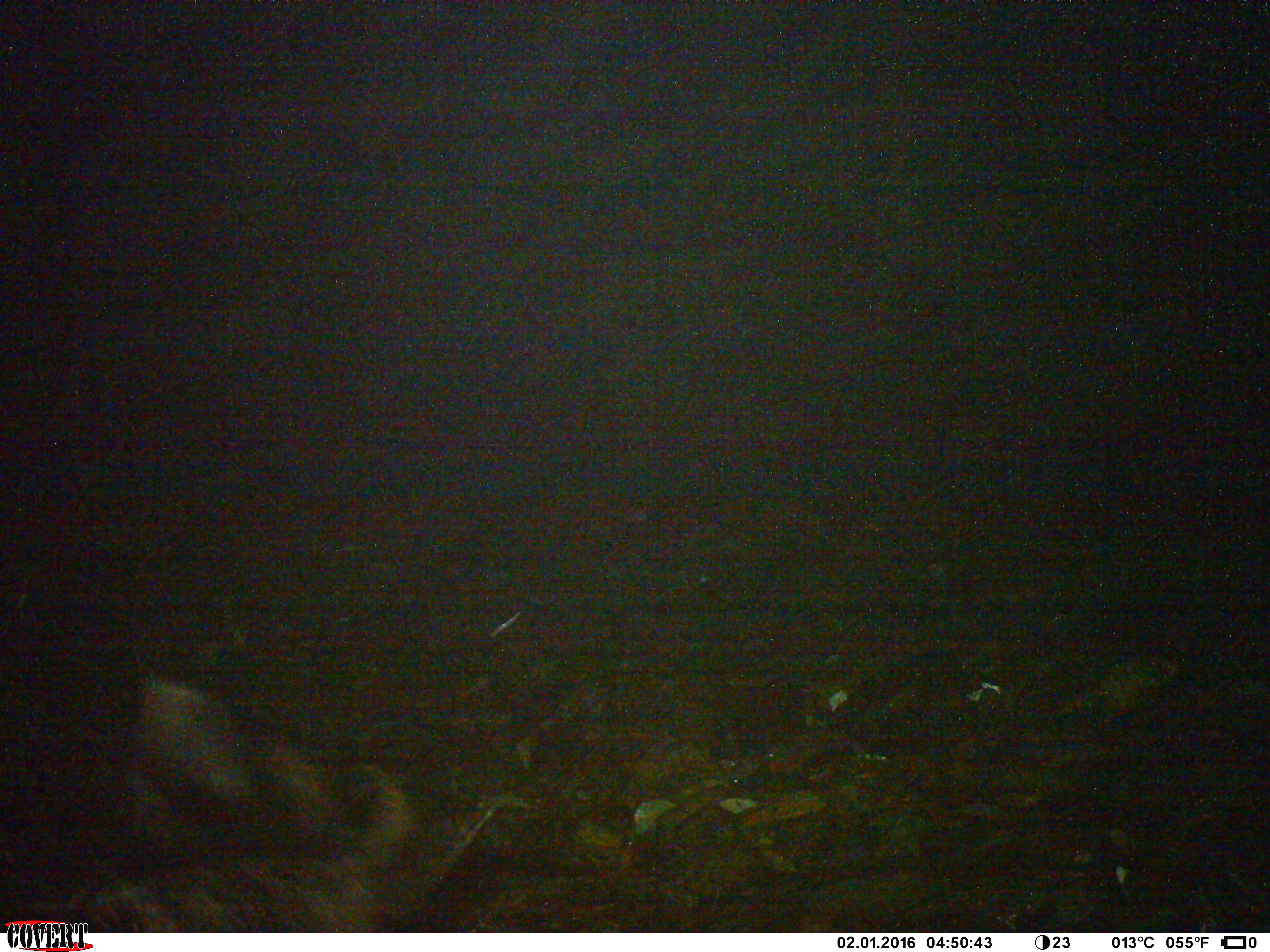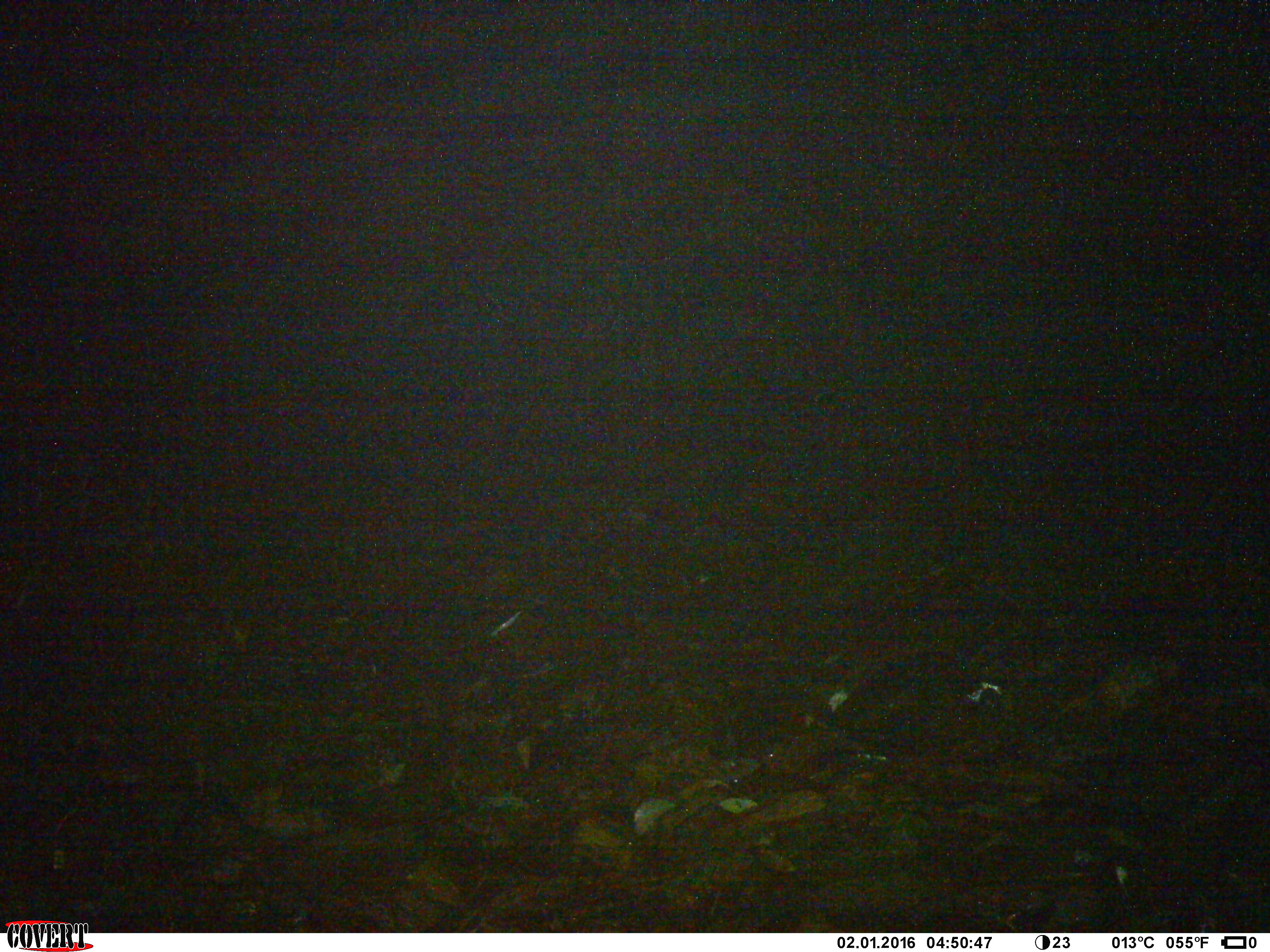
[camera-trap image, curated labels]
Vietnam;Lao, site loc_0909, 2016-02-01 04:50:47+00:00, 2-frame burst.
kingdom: Animalia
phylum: Chordata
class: Mammalia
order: Artiodactyla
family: Bovidae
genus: Capricornis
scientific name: Capricornis sumatraensis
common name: chinese serow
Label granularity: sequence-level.